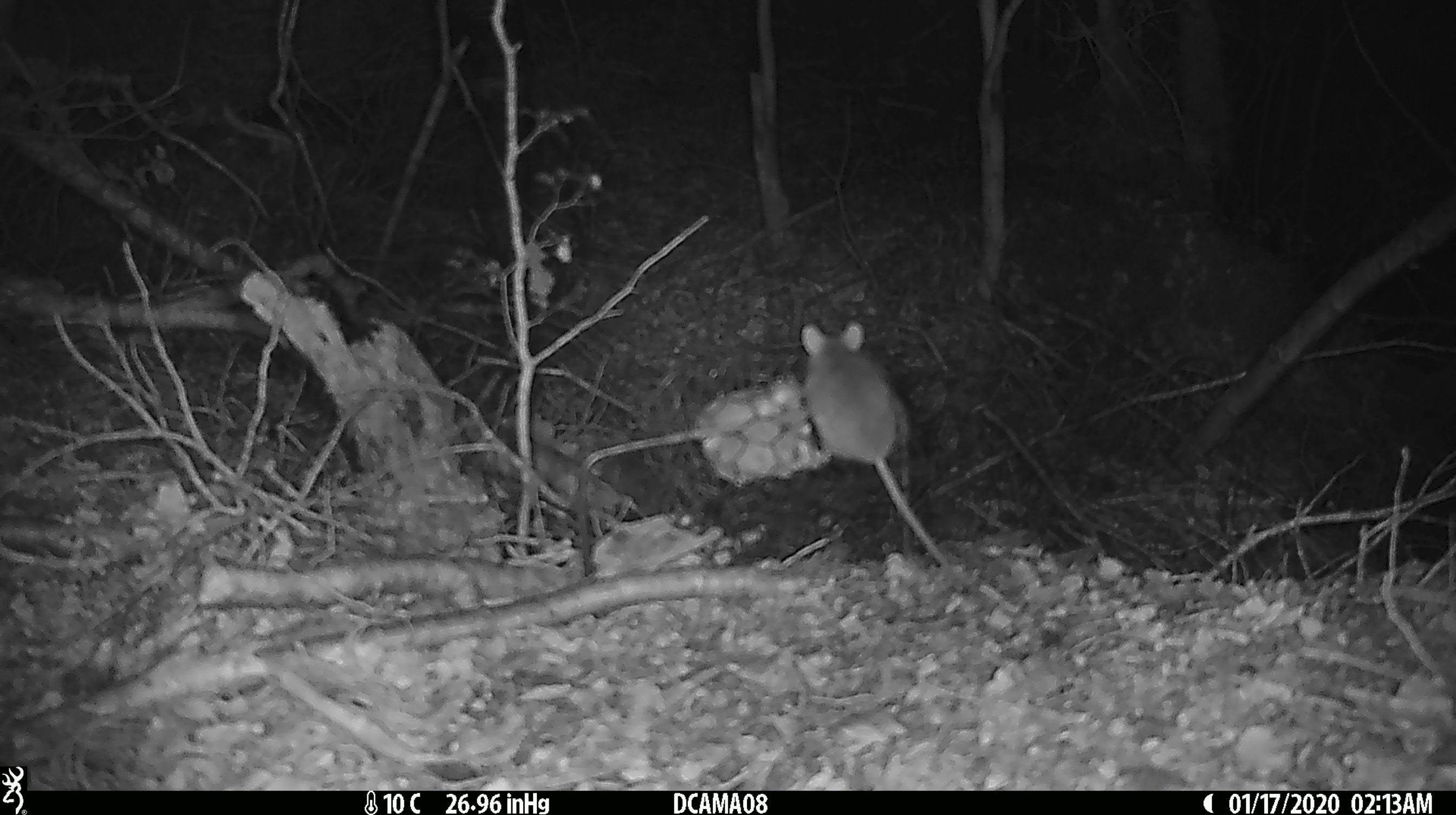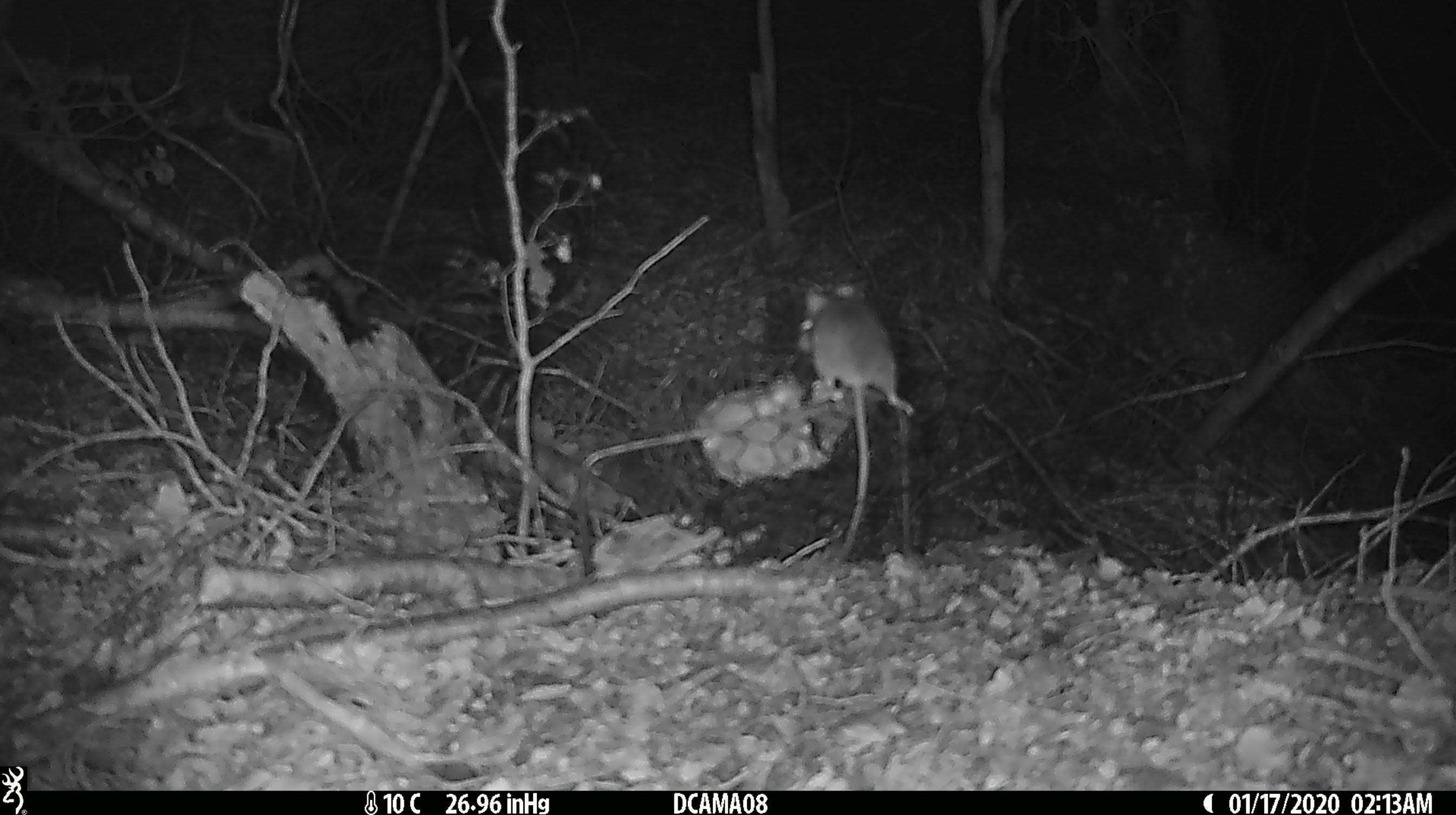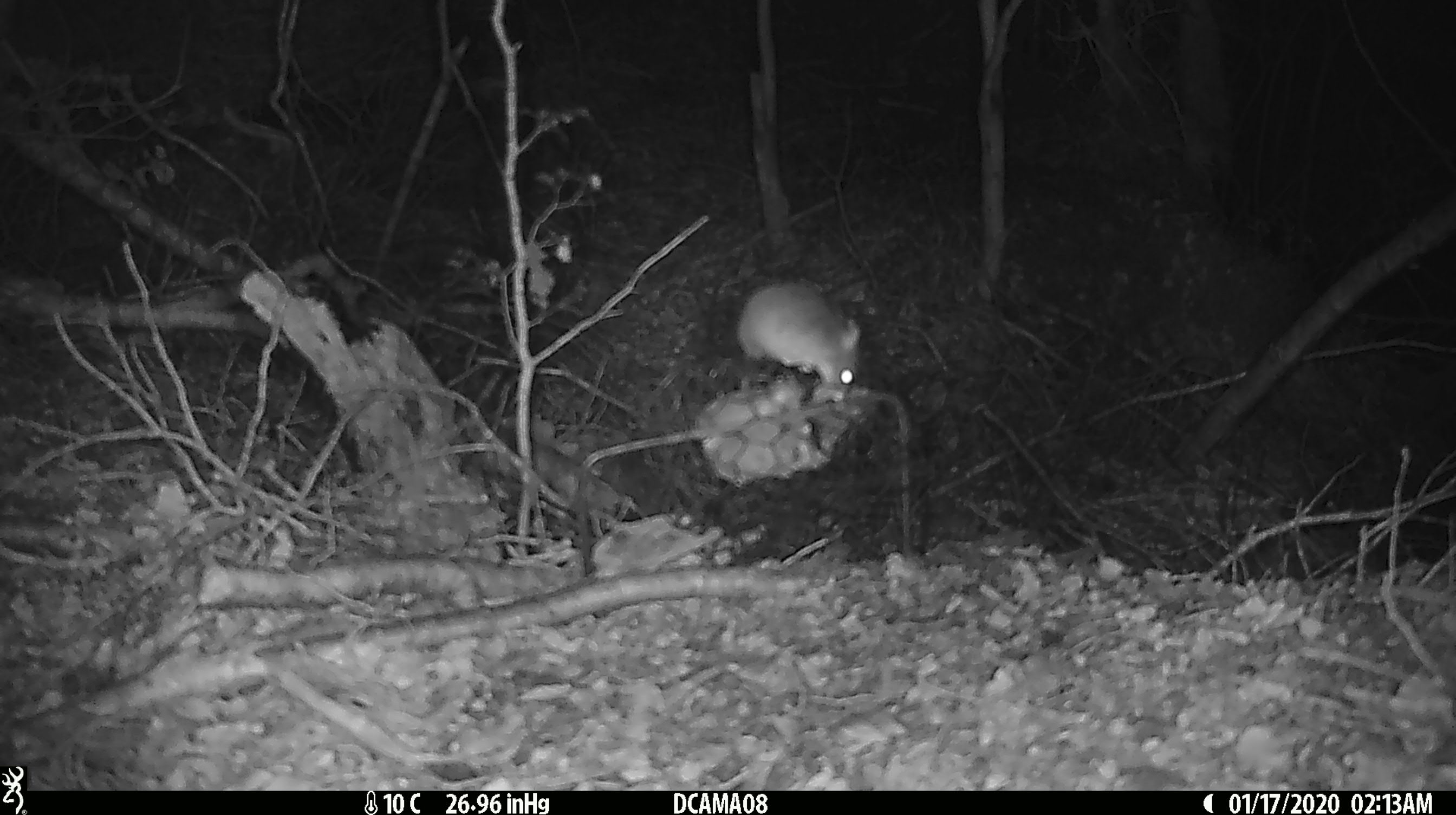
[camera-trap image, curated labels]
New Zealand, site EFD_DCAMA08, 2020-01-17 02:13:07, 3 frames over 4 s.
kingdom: Animalia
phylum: Chordata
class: Mammalia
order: Rodentia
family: Muridae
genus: Mus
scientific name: Mus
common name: mouse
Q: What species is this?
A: Mouse (Mus).